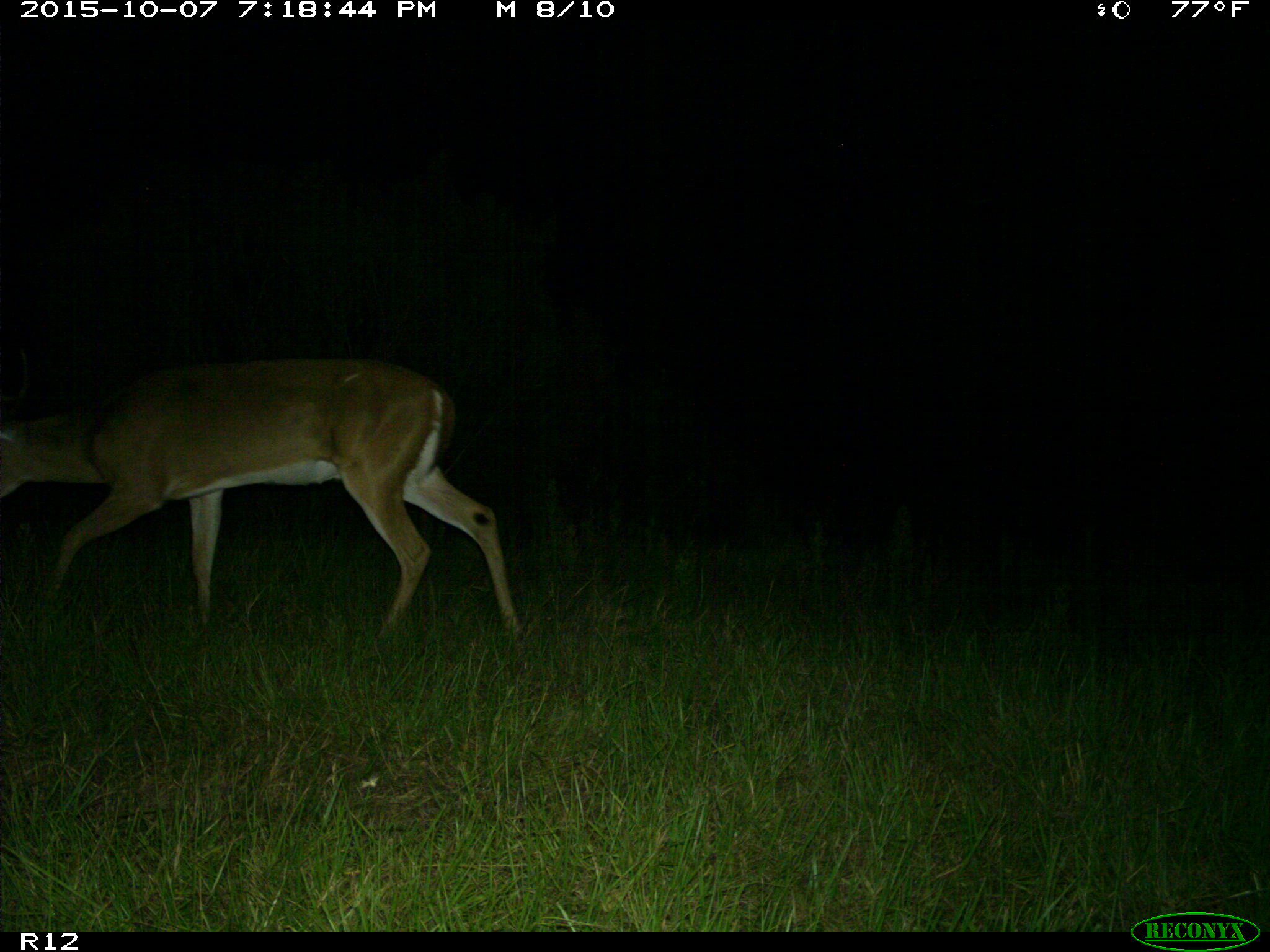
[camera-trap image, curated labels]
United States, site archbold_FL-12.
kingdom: Animalia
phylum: Chordata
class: Mammalia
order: Artiodactyla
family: Cervidae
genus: Odocoileus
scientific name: Odocoileus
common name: deer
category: unidentified deer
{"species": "unidentified deer (deer) (Odocoileus)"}